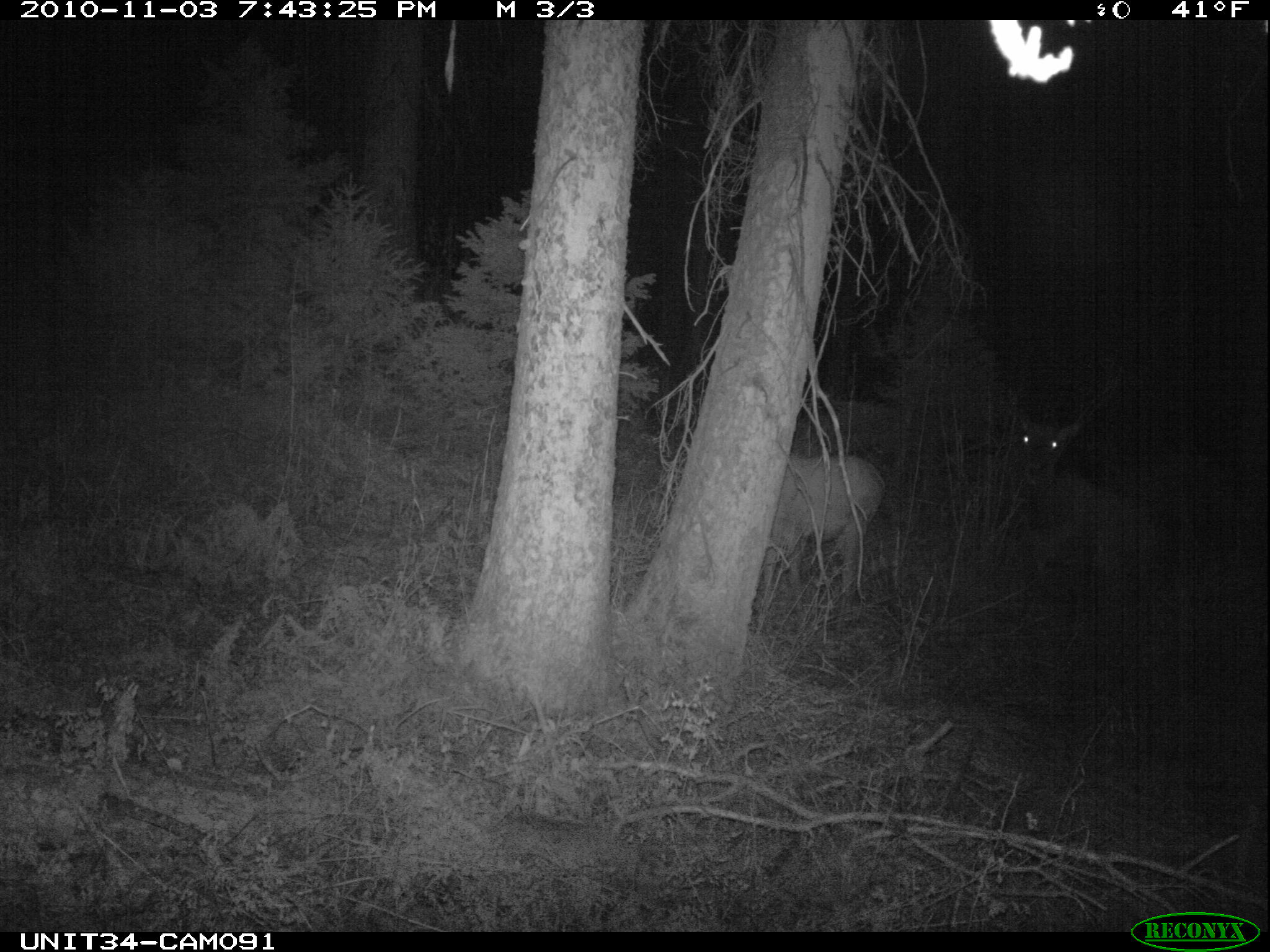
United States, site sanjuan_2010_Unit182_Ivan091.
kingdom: Animalia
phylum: Chordata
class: Mammalia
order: Artiodactyla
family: Cervidae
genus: Cervus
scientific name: Cervus elaphus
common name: red deer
Cervus elaphus (red deer).